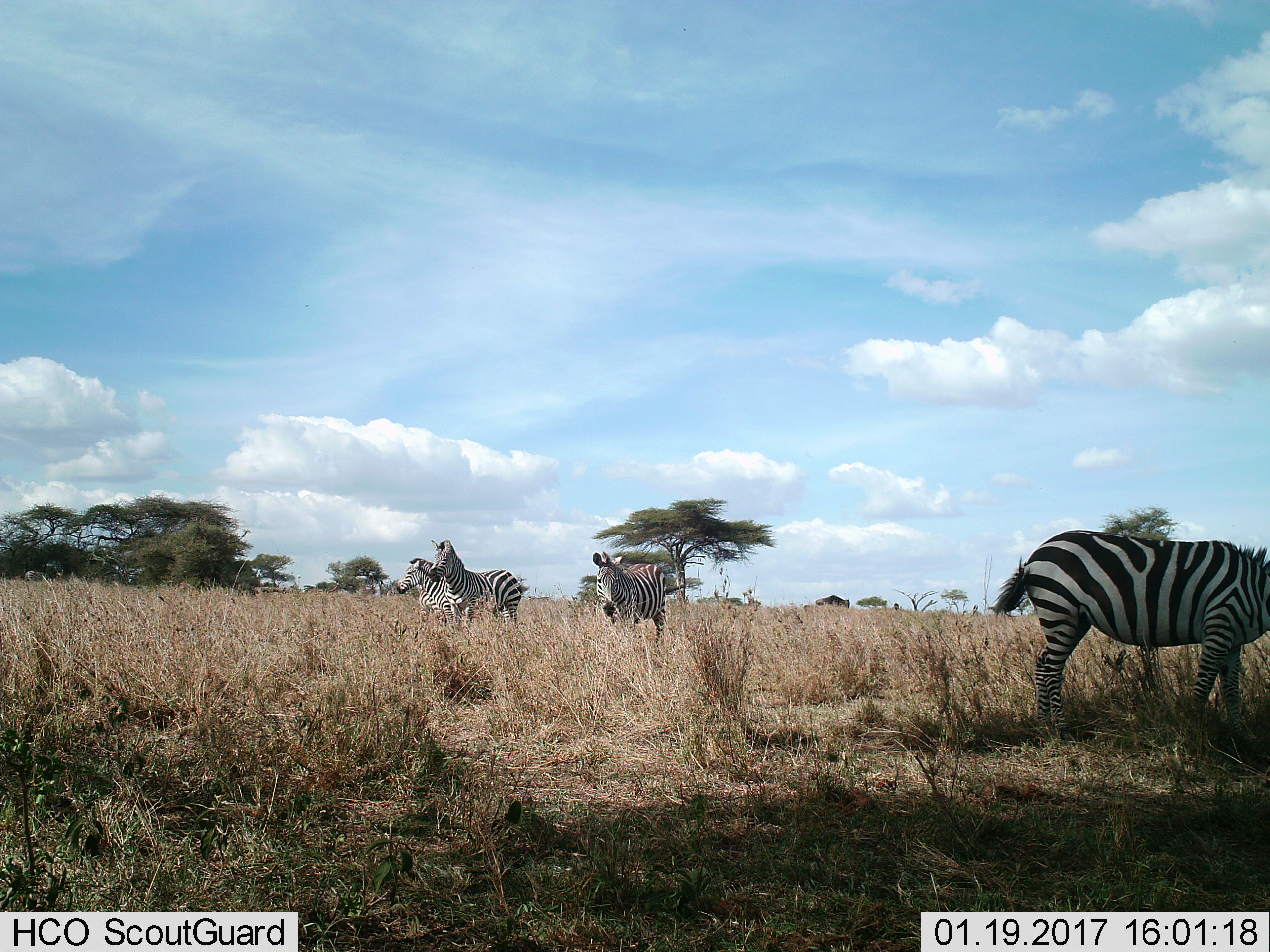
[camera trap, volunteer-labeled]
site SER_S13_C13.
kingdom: Animalia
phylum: Chordata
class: Mammalia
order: Perissodactyla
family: Equidae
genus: Equus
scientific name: Equus quagga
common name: plains zebra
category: zebraplains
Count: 4.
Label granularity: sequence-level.